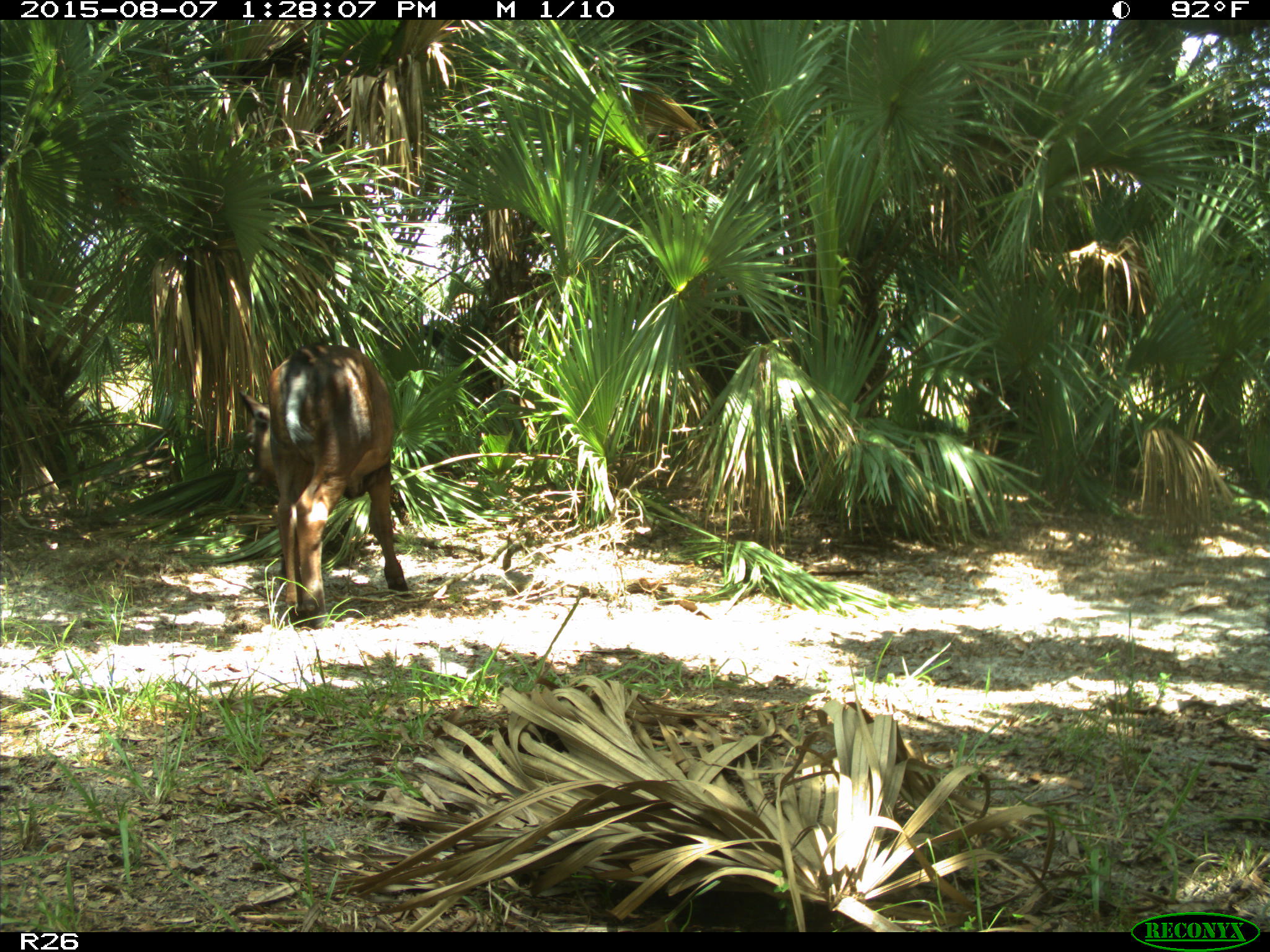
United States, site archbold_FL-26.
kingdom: Animalia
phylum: Chordata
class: Mammalia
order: Artiodactyla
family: Bovidae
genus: Bos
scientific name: Bos taurus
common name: domestic cow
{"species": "Bos taurus (domestic cow)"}